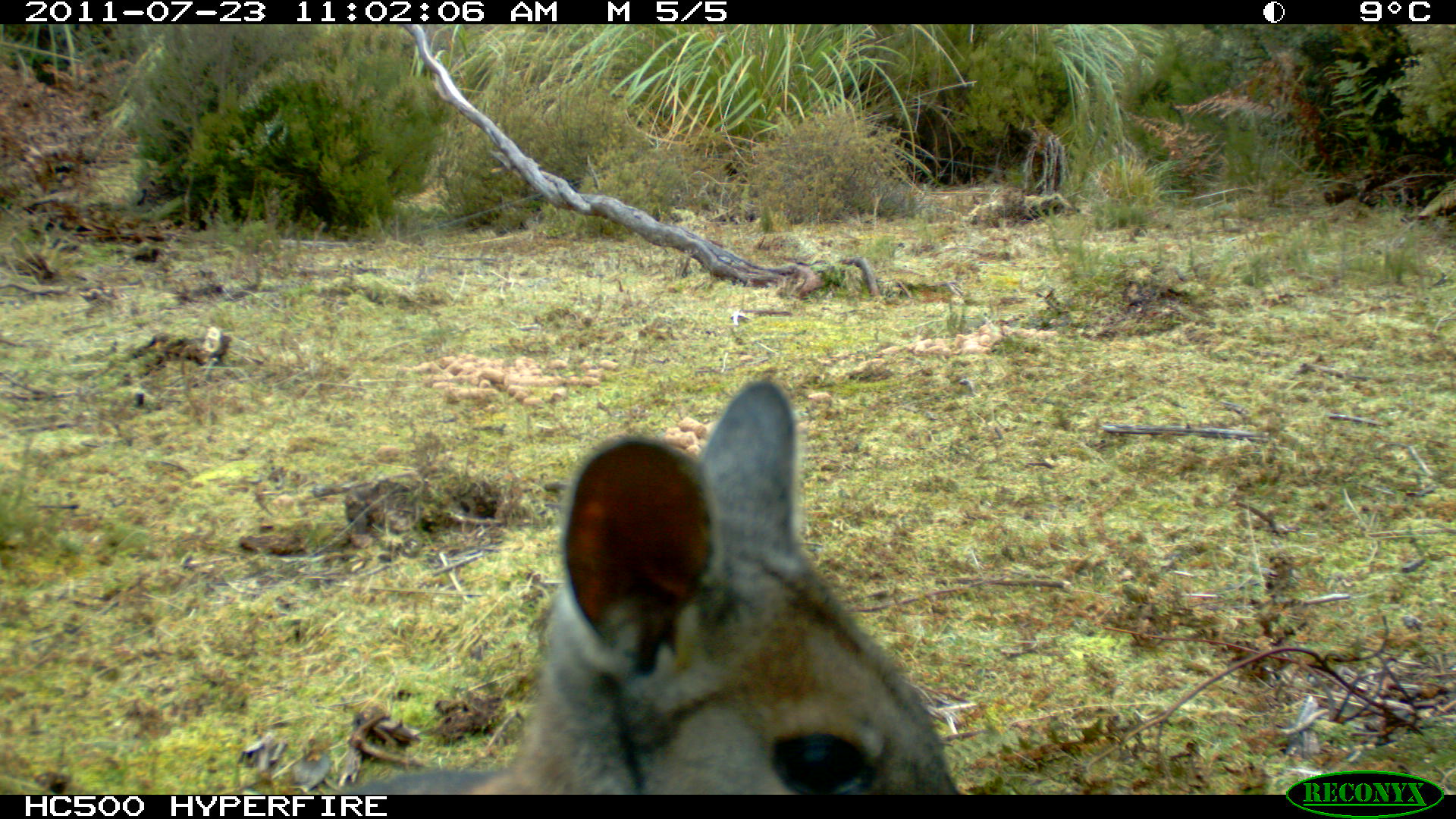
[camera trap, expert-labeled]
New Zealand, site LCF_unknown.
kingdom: Animalia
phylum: Chordata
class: Mammalia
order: Diprotodontia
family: Macropodidae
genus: Notamacropus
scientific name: Notamacropus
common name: wallaby